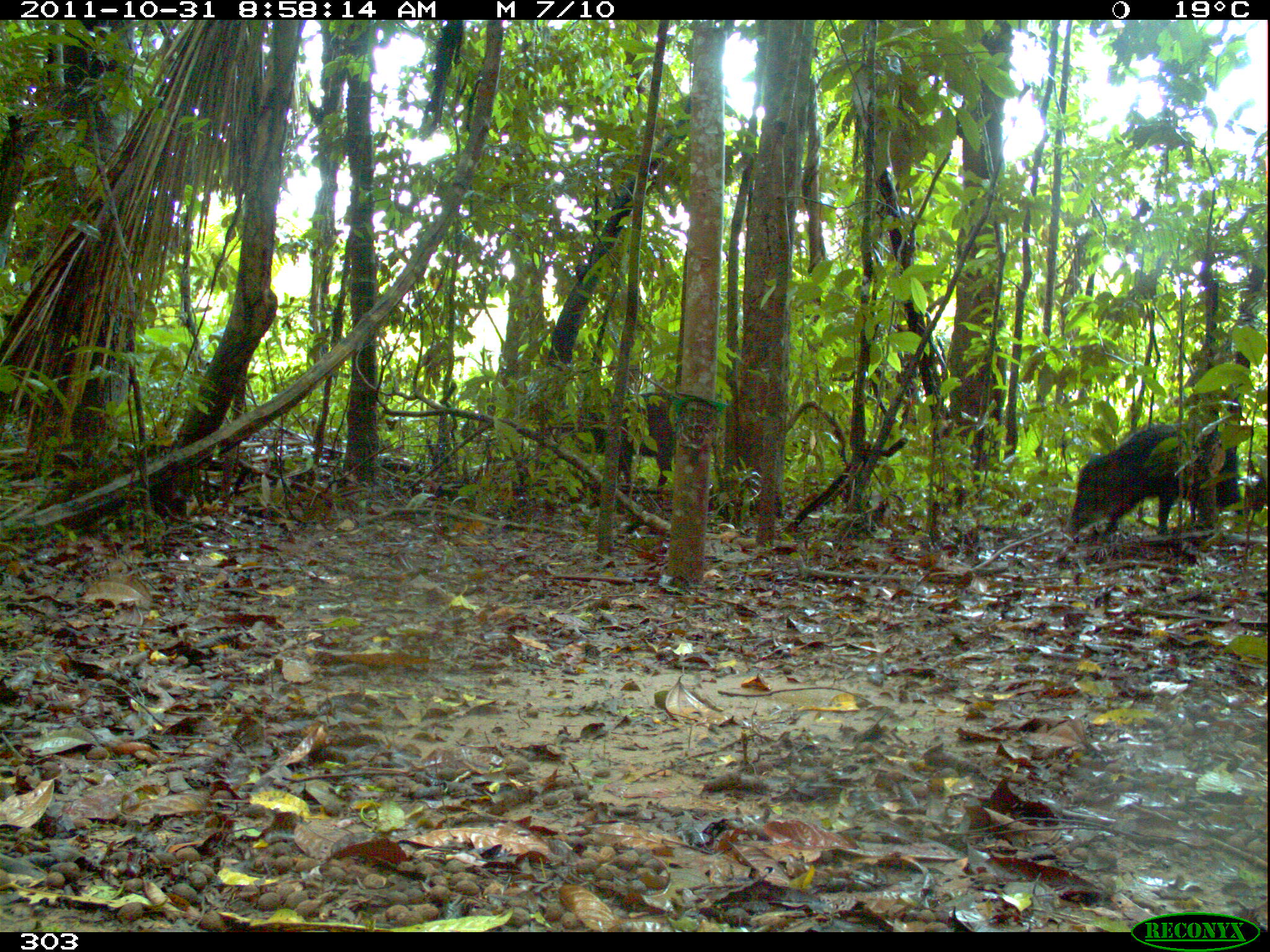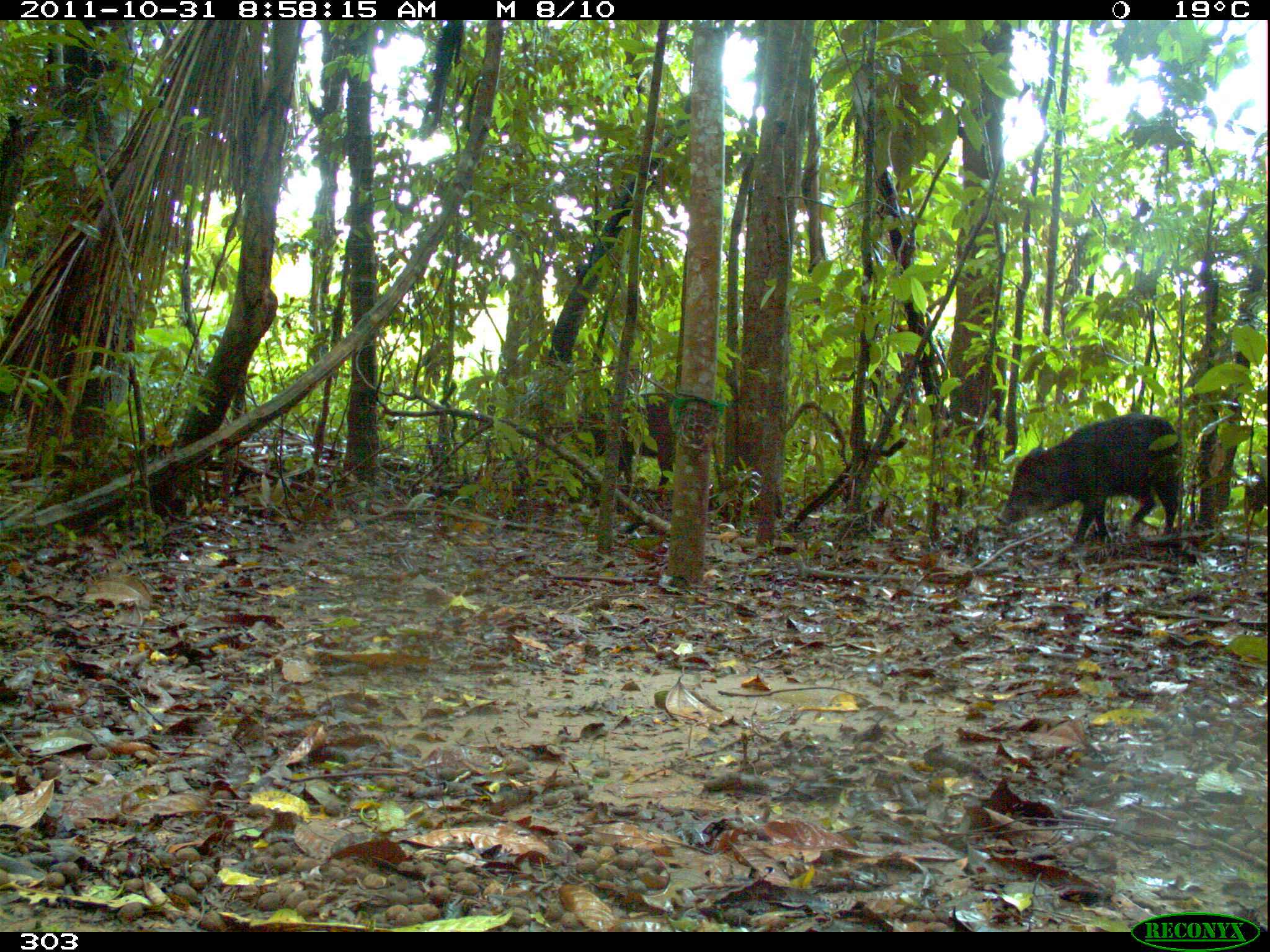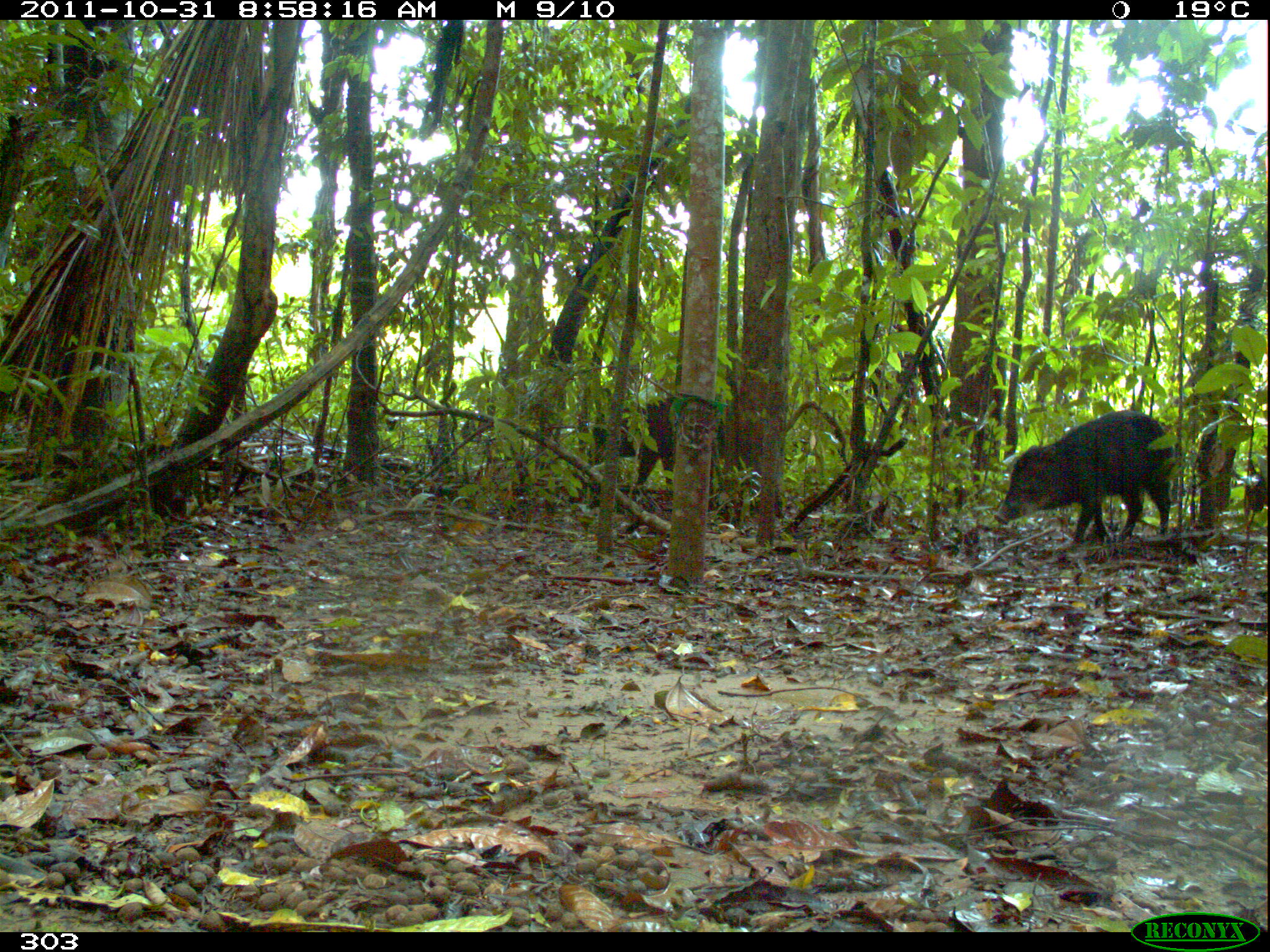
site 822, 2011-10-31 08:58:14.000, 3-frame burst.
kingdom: Animalia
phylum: Chordata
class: Mammalia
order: Artiodactyla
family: Tayassuidae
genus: Tayassu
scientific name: Tayassu pecari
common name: white-lipped peccary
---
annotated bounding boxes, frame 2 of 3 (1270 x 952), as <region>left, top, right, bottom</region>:
tayassu pecari: <region>994, 411, 1184, 543</region>; <region>571, 388, 680, 498</region>